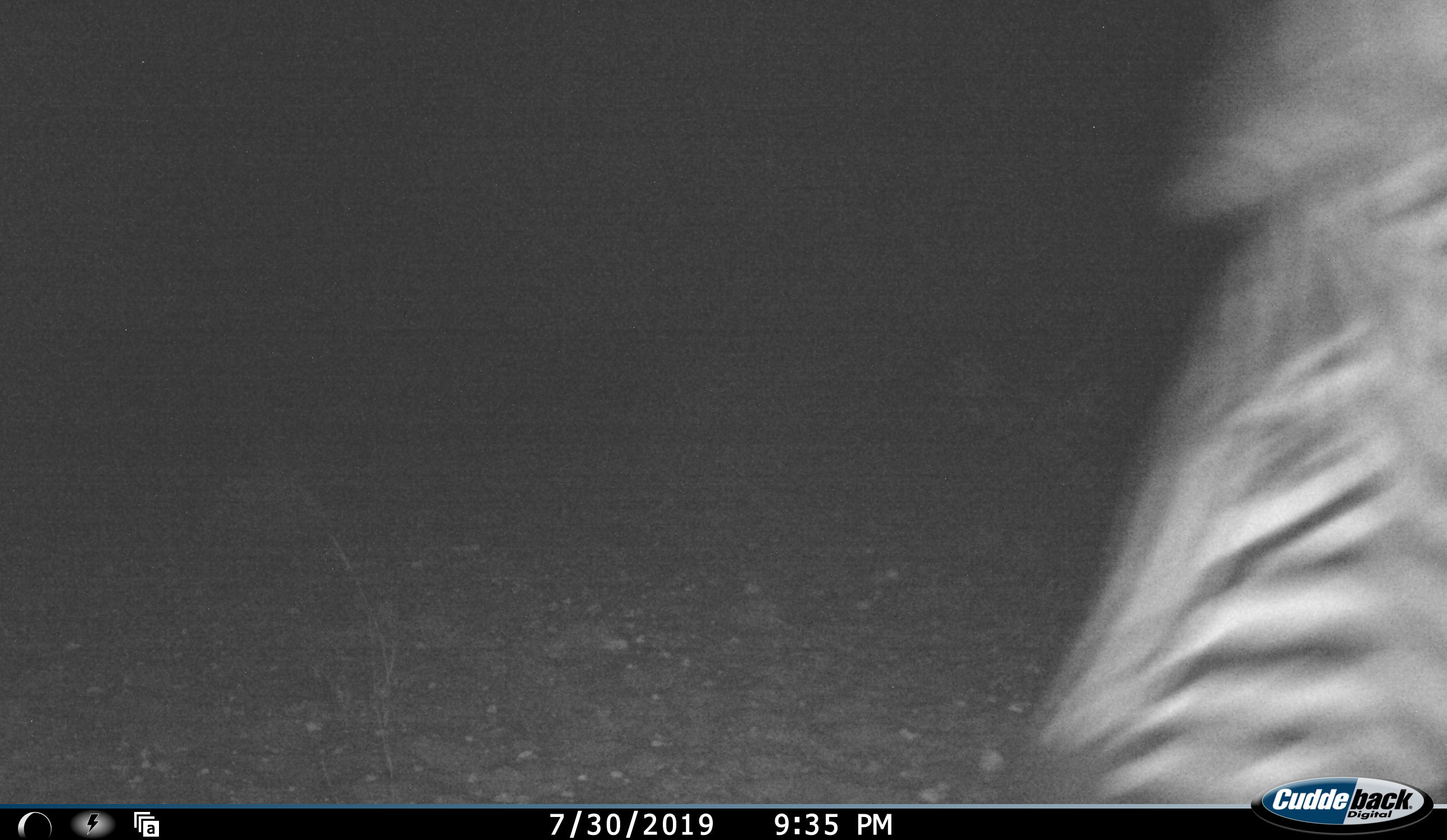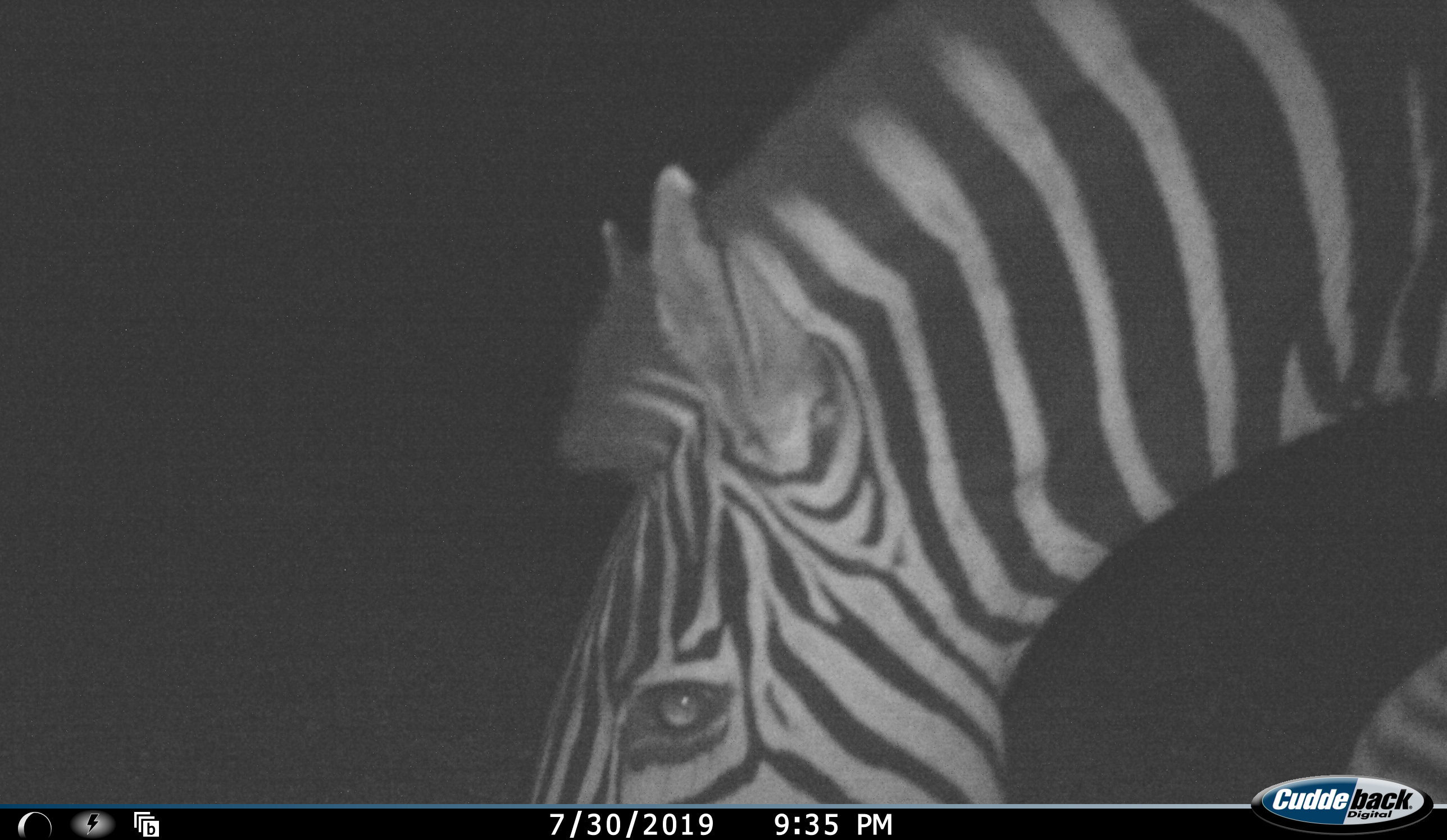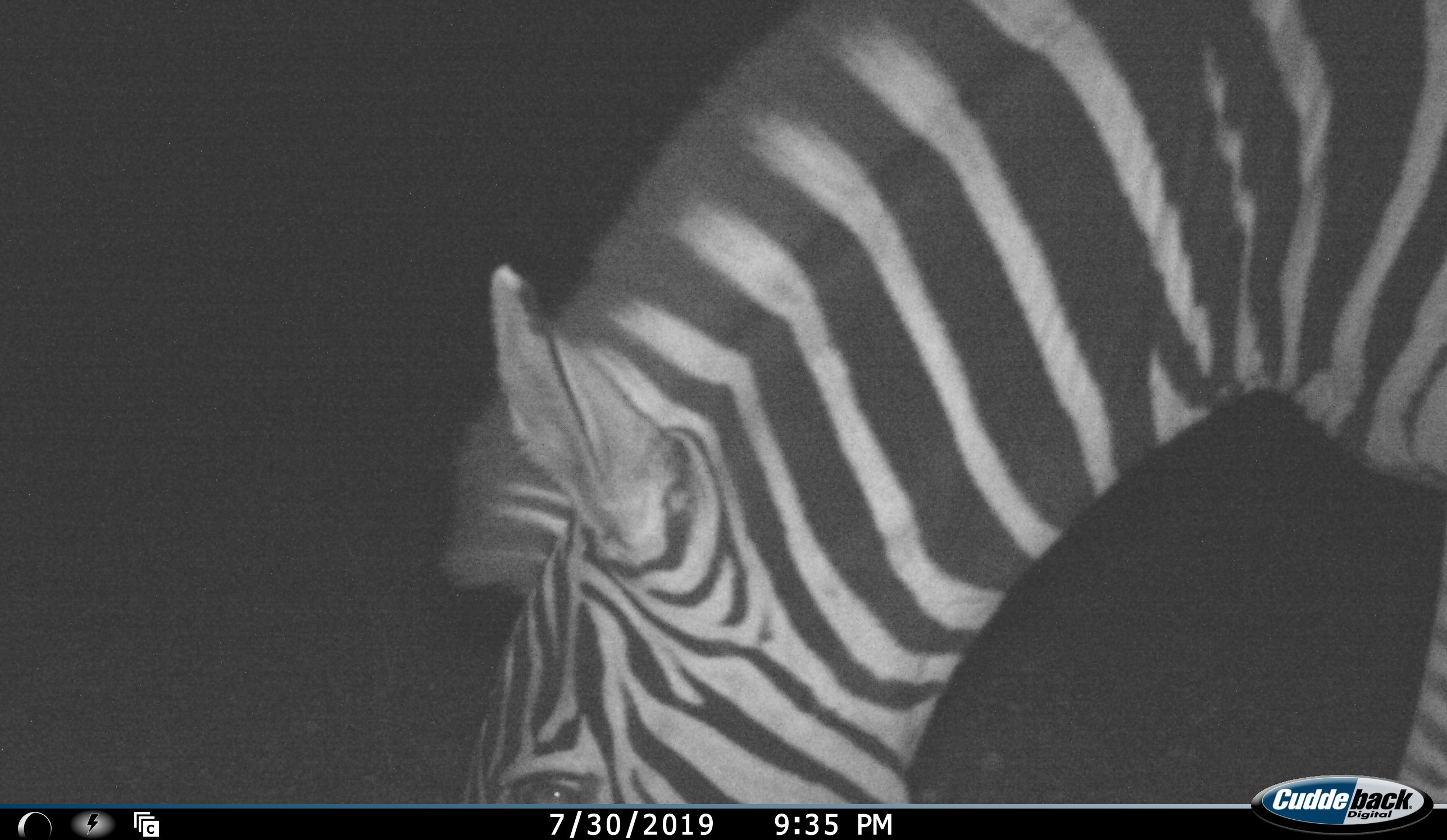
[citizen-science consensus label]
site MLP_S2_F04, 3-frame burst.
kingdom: Animalia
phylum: Chordata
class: Mammalia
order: Perissodactyla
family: Equidae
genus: Equus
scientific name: Equus quagga burchellii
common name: burchell's zebra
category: zebraburchells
Zebraburchells (burchell's zebra) (Equus quagga burchellii), count 1. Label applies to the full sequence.